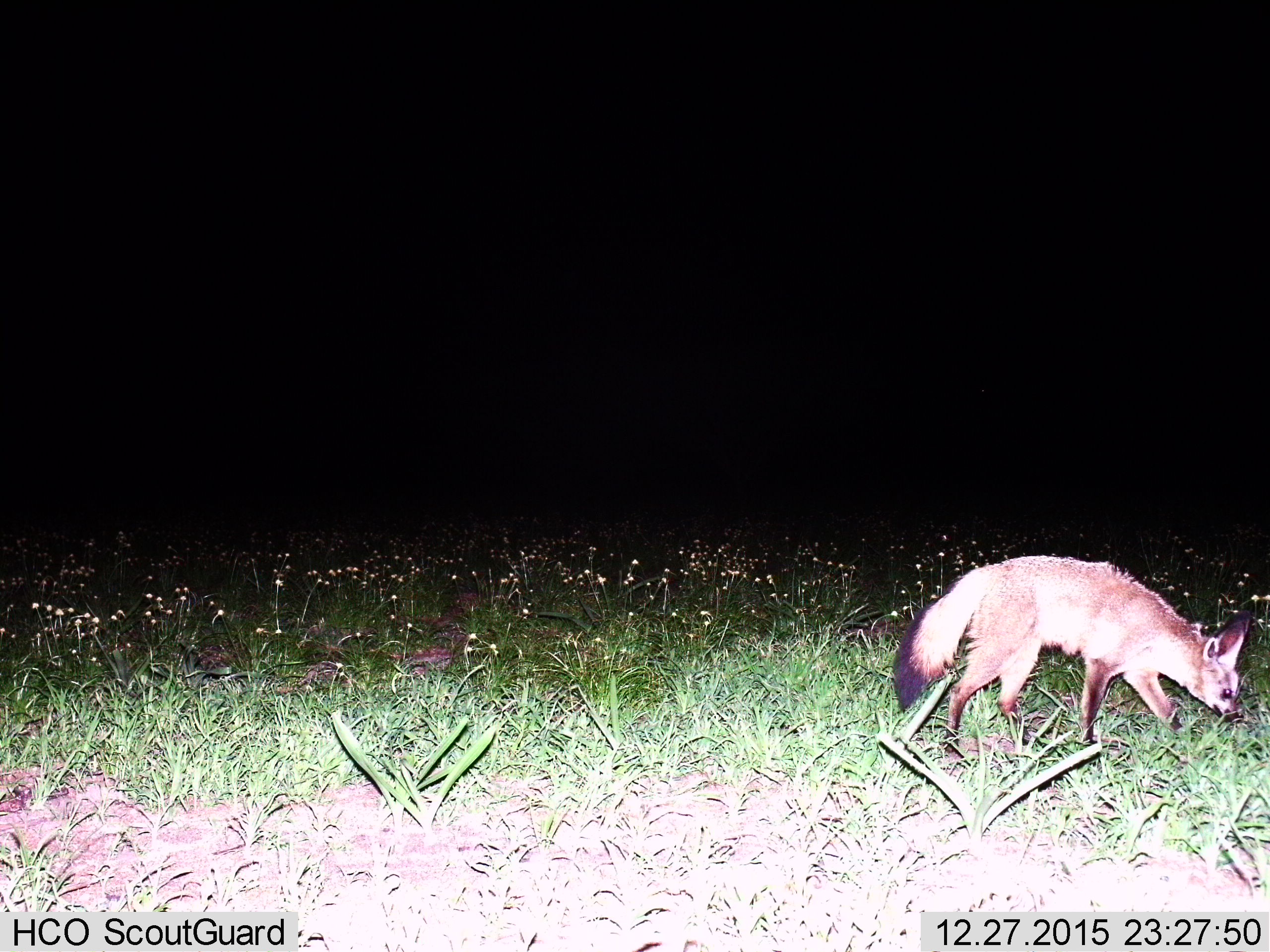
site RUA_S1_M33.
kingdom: Animalia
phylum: Chordata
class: Mammalia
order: Carnivora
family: Canidae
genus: Otocyon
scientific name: Otocyon megalotis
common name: bat-eared fox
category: foxbateared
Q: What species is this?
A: Foxbateared (bat-eared fox) (Otocyon megalotis).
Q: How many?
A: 1.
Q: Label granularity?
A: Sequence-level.